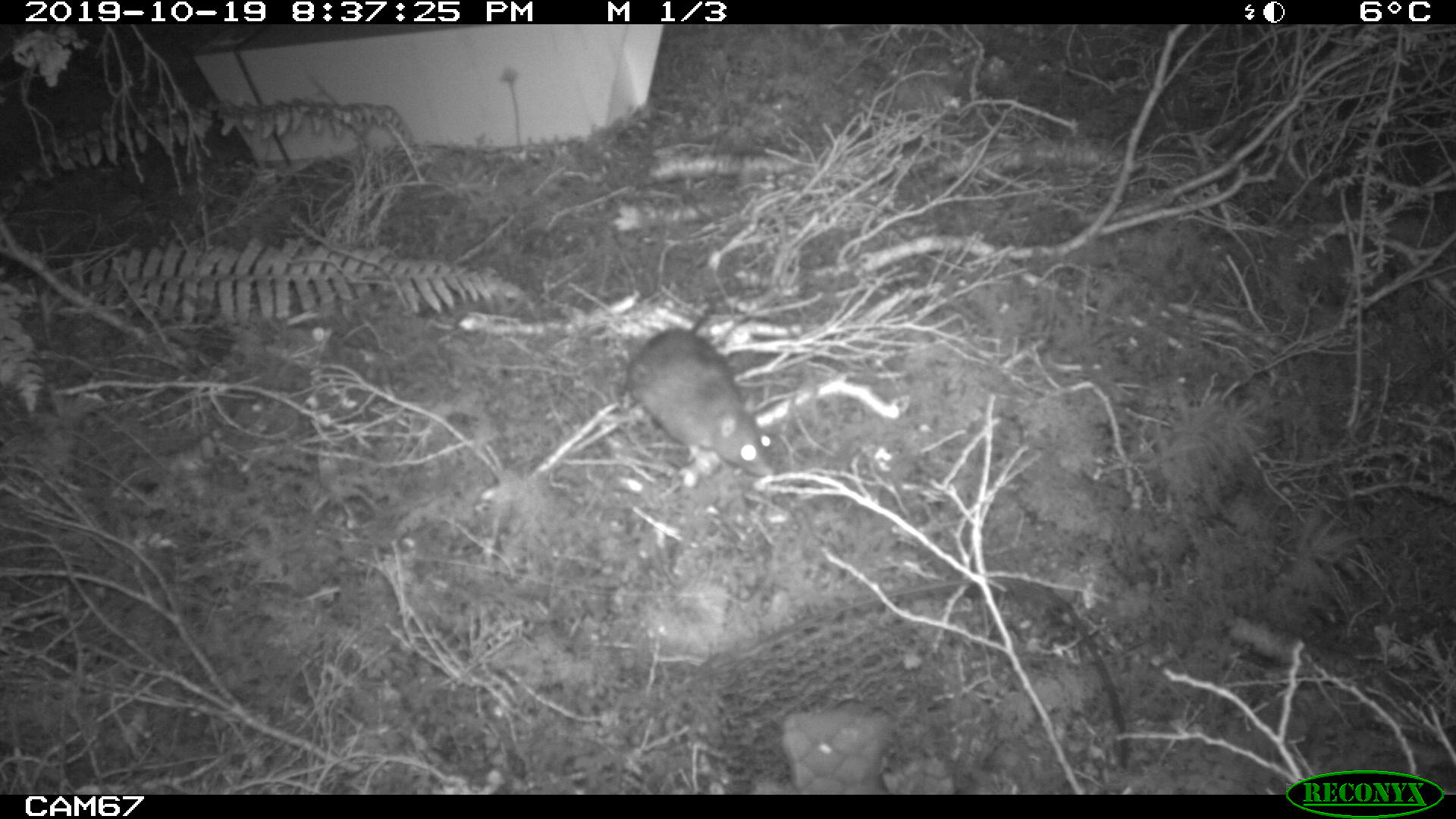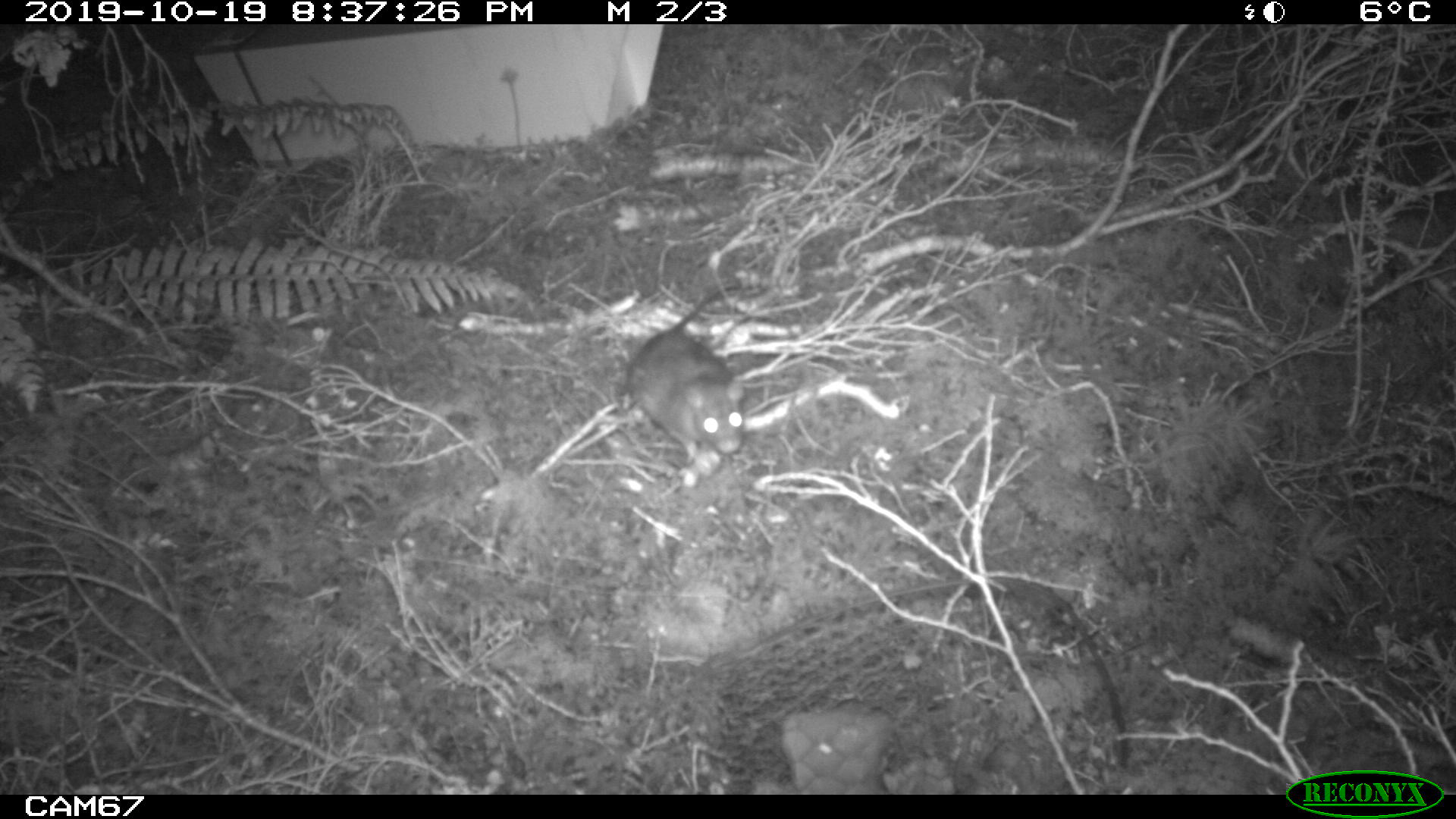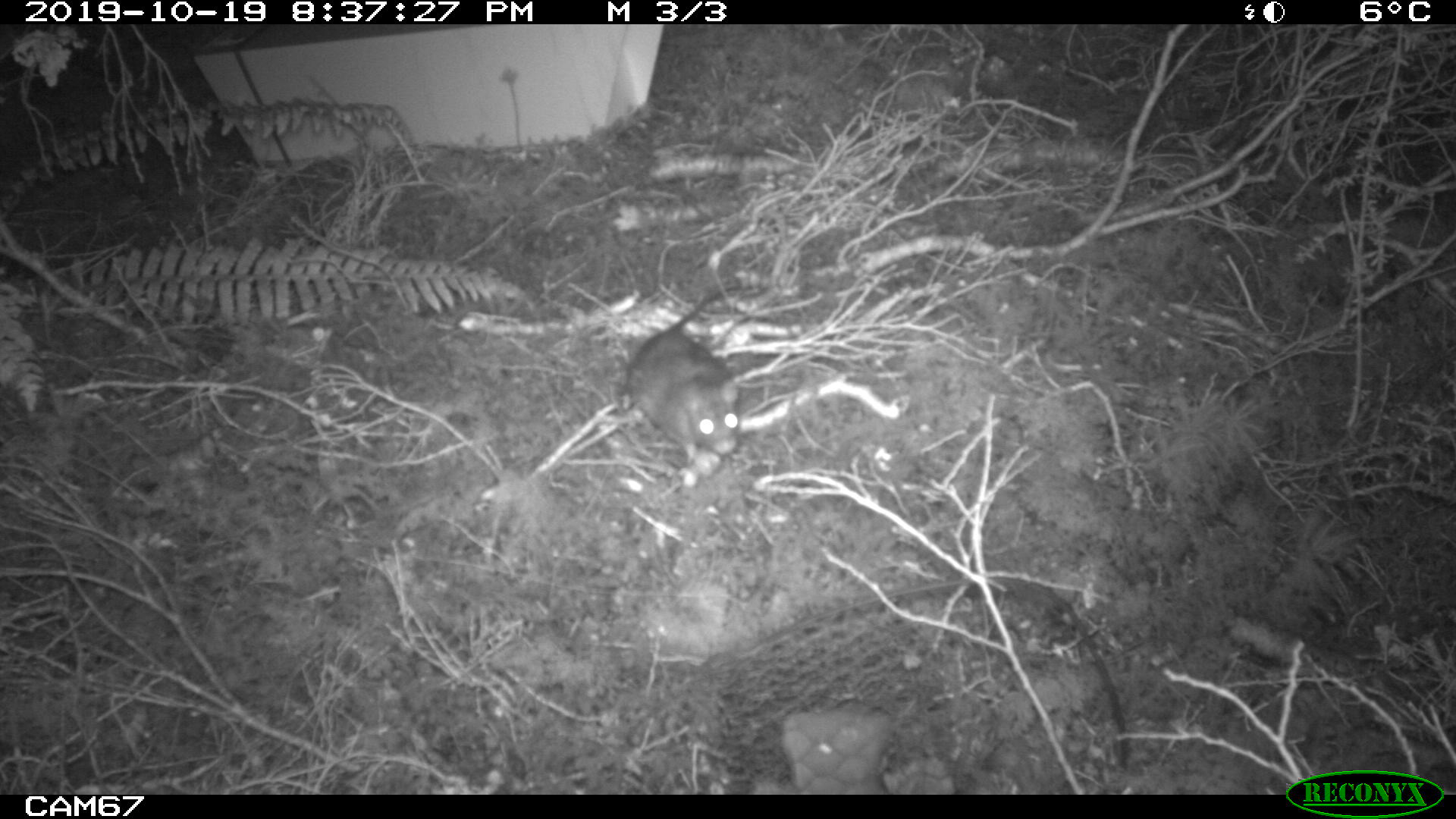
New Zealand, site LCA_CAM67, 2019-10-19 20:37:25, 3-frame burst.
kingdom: Animalia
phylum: Chordata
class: Mammalia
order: Rodentia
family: Muridae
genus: Rattus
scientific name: Rattus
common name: rat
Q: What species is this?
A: Rat (Rattus).